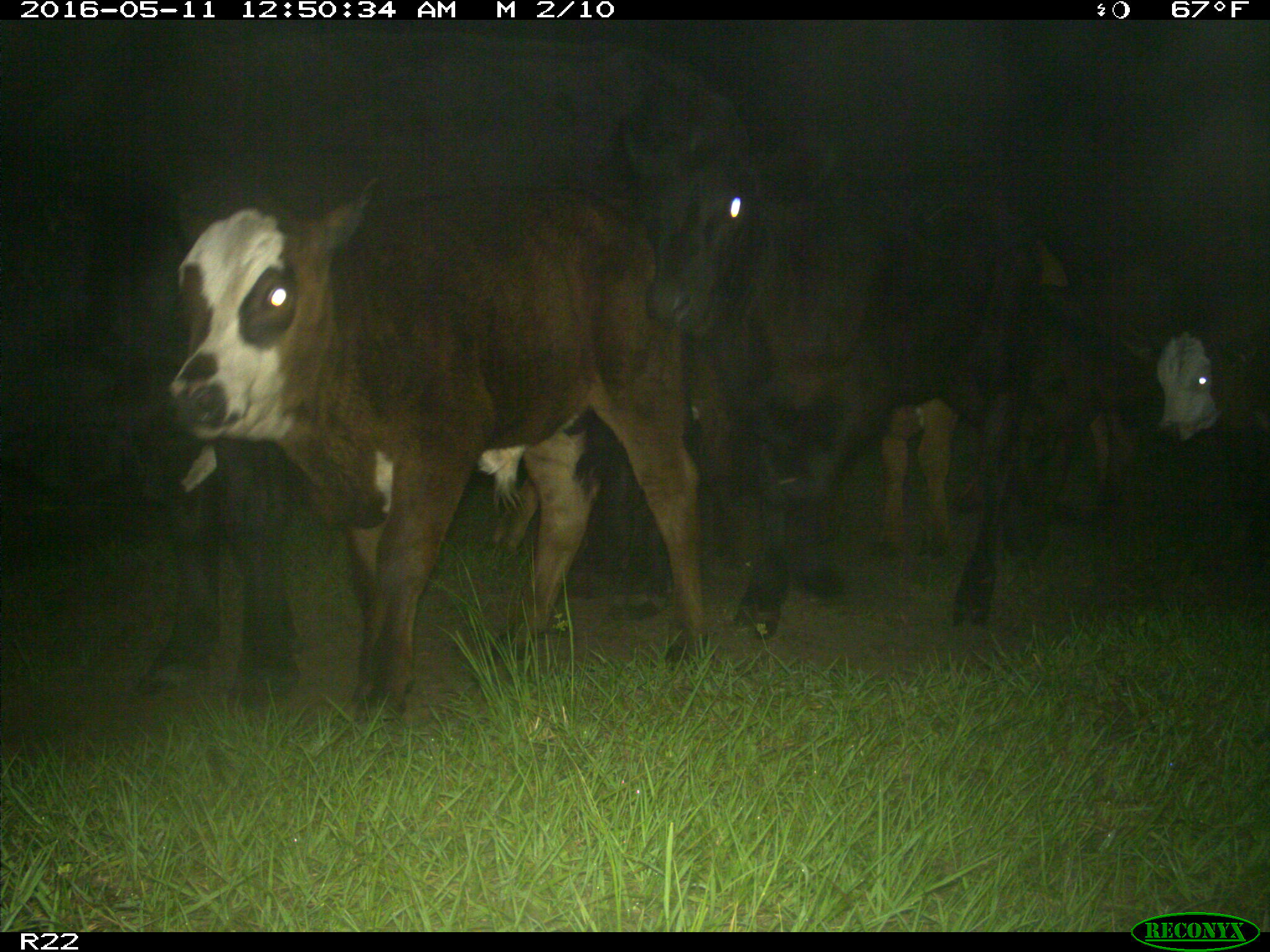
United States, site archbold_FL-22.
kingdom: Animalia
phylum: Chordata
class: Mammalia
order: Artiodactyla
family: Bovidae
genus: Bos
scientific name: Bos taurus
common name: domestic cow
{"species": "Bos taurus (domestic cow)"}